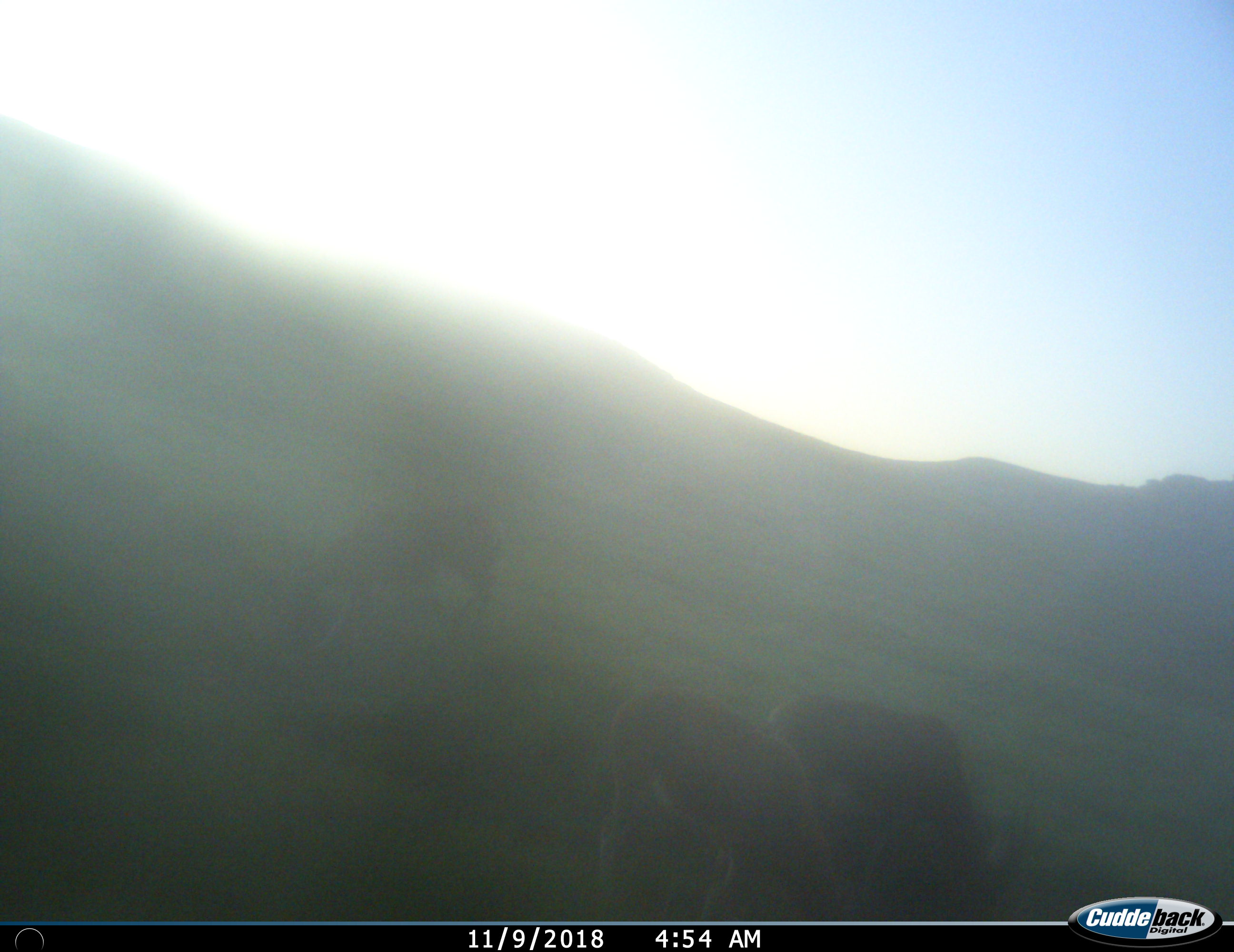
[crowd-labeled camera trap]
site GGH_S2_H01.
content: unidentified animal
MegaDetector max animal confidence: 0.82